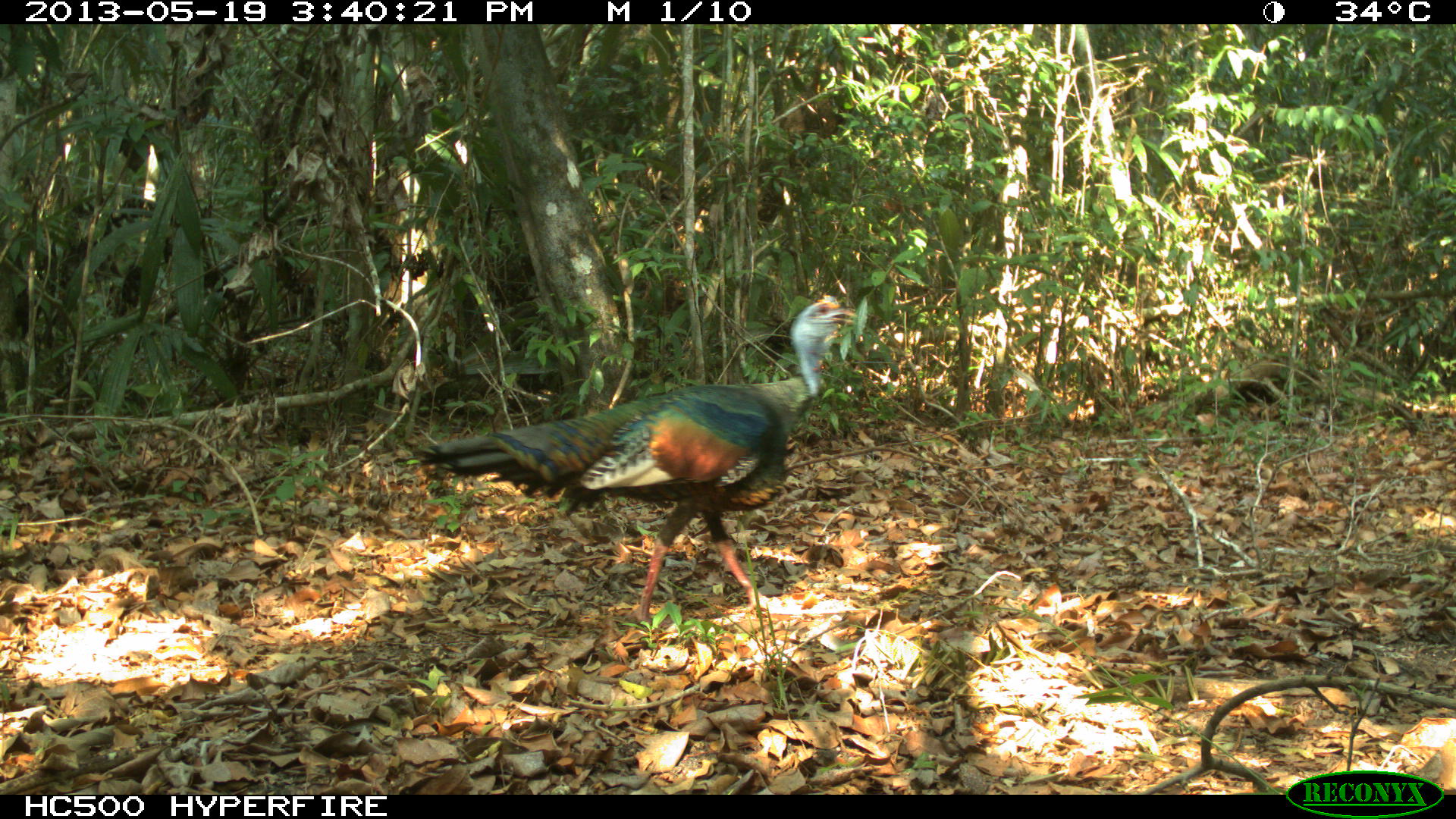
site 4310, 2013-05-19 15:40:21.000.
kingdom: Animalia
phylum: Chordata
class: Aves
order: Galliformes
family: Phasianidae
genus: Meleagris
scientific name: Meleagris ocellata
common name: ocellated turkey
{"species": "Meleagris ocellata (ocellated turkey)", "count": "1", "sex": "male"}